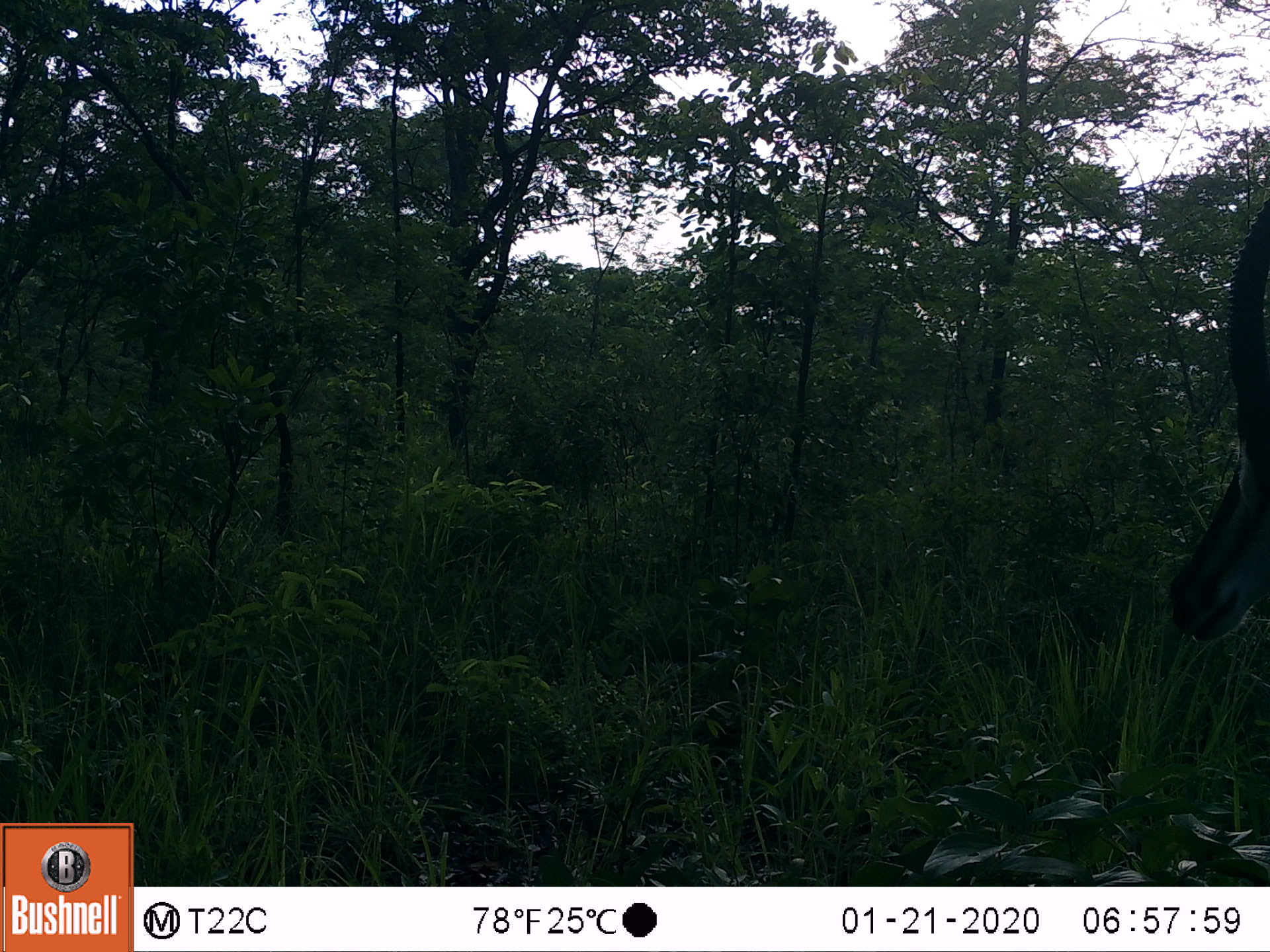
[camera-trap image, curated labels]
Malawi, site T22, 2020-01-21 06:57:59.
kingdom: Animalia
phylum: Chordata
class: Mammalia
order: Artiodactyla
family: Bovidae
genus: Hippotragus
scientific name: Hippotragus niger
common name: sable antelope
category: sable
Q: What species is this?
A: Sable (sable antelope) (Hippotragus niger).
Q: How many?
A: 1.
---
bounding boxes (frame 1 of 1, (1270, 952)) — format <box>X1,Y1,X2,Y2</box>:
sable: <box>1157,175,1263,661</box>